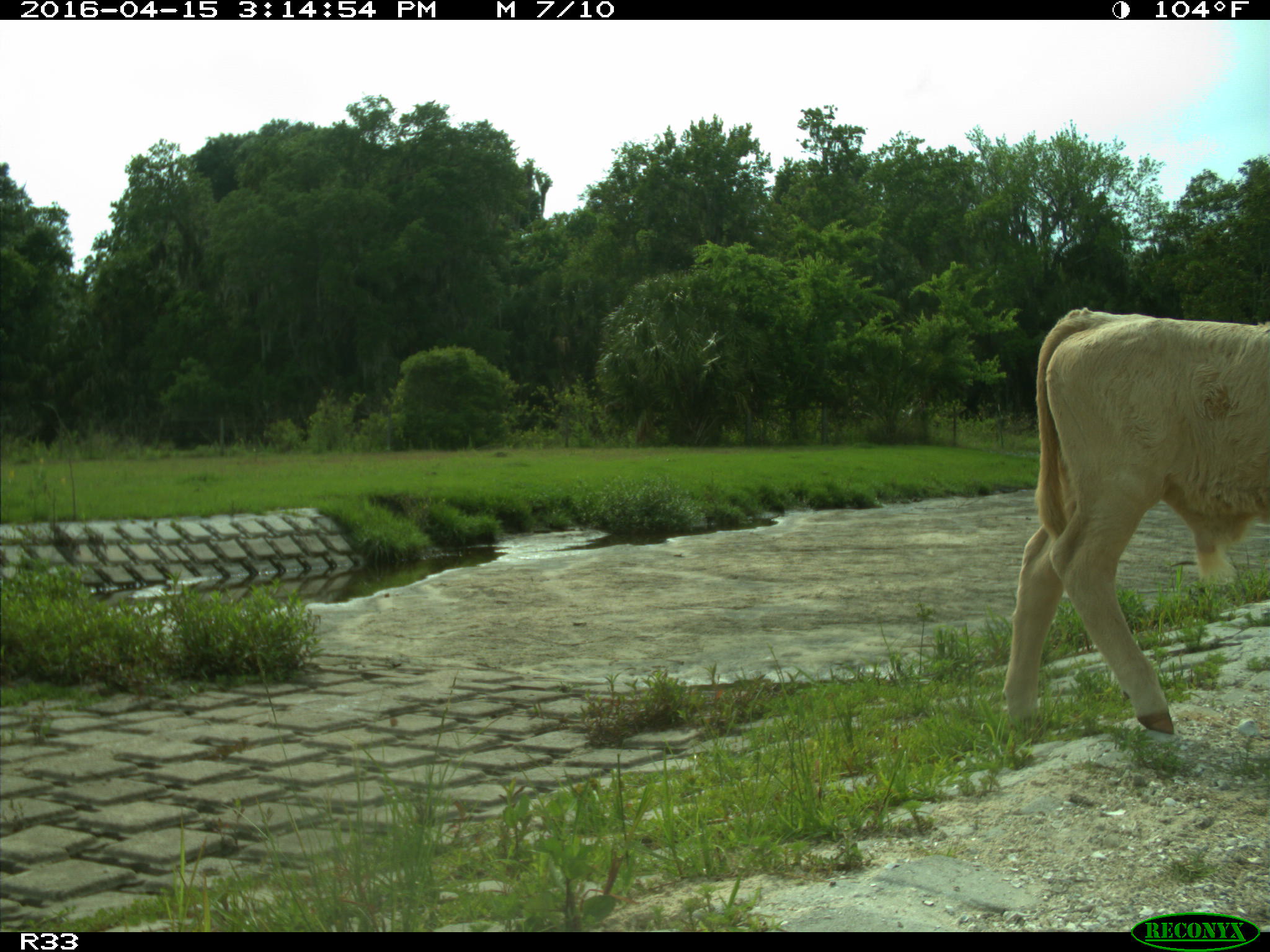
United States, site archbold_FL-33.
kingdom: Animalia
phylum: Chordata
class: Mammalia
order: Artiodactyla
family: Bovidae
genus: Bos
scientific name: Bos taurus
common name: domestic cow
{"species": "Bos taurus (domestic cow)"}